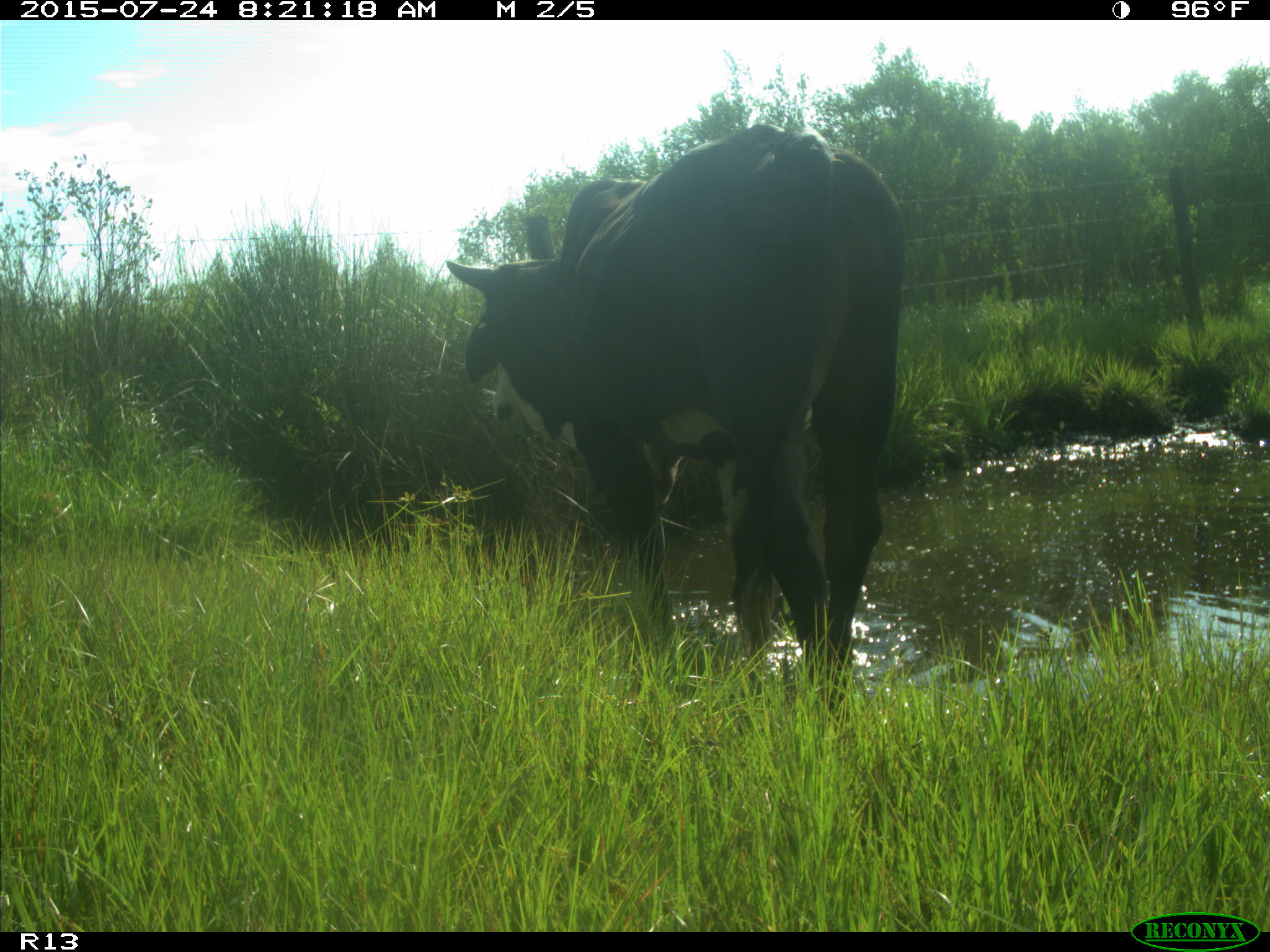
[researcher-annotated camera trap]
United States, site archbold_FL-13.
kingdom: Animalia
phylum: Chordata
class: Mammalia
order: Artiodactyla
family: Bovidae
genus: Bos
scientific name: Bos taurus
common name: domestic cow